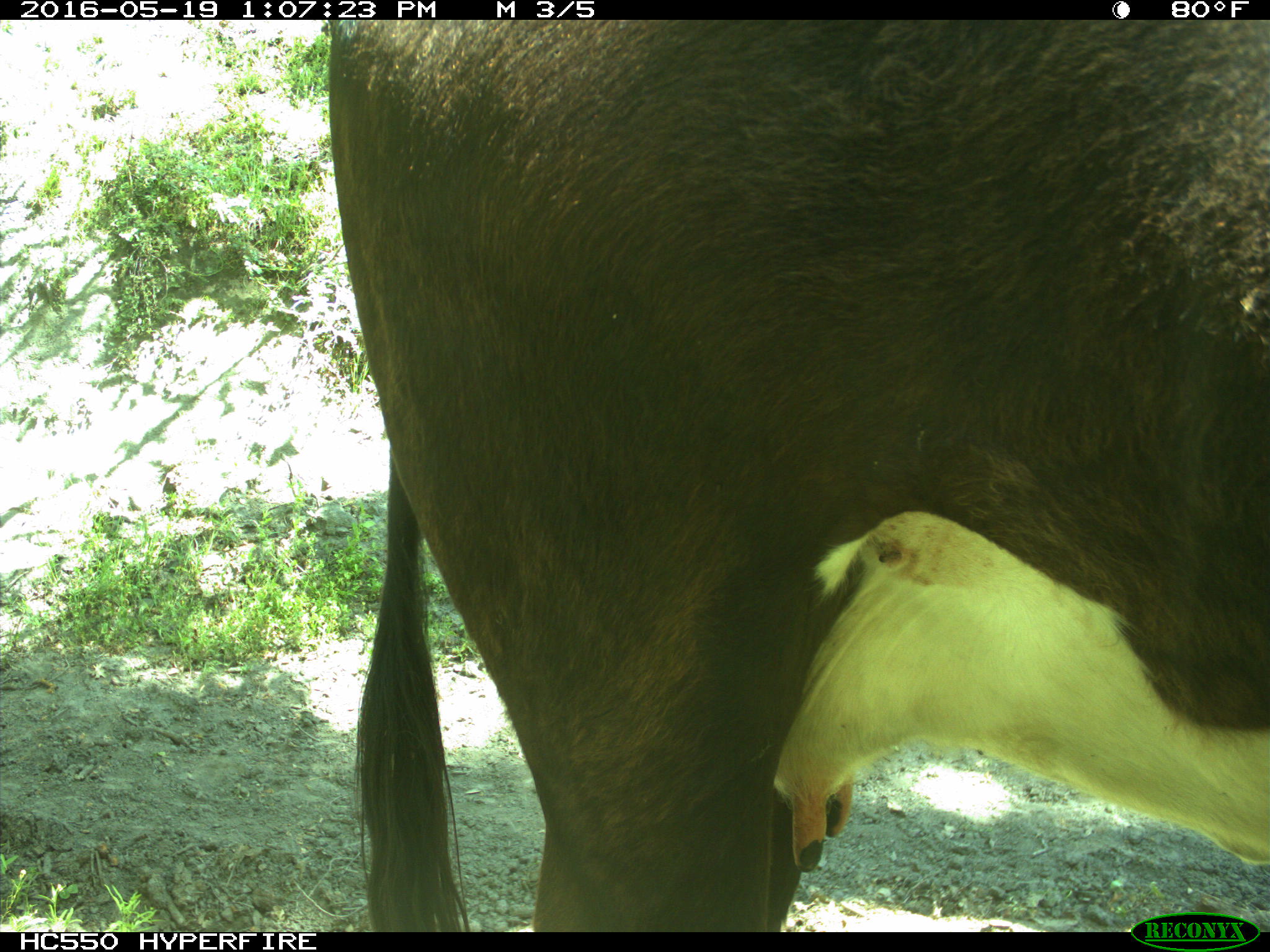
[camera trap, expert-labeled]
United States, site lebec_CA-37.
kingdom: Animalia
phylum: Chordata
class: Mammalia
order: Artiodactyla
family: Bovidae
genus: Bos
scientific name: Bos taurus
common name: domestic cow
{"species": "Bos taurus (domestic cow)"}